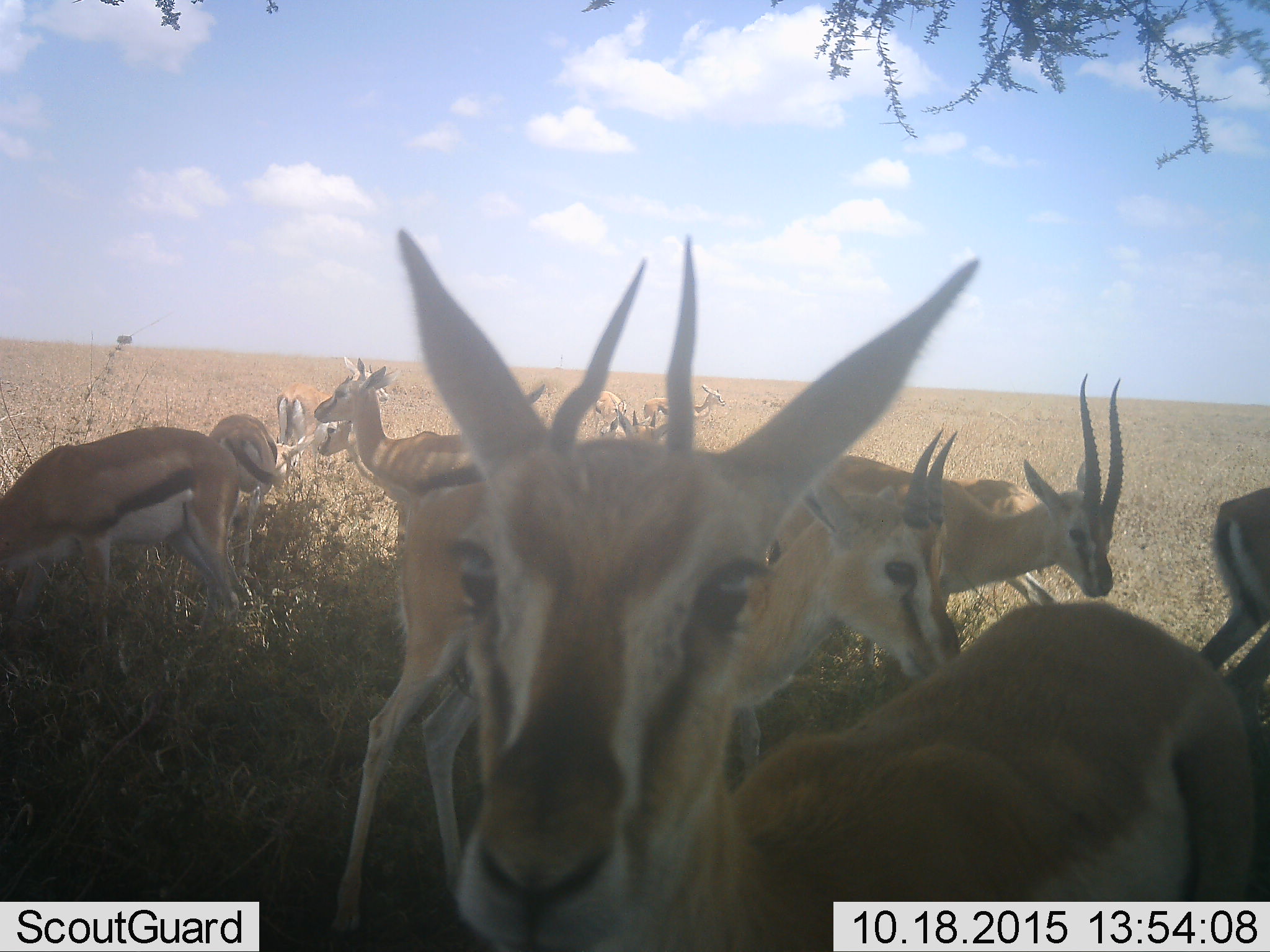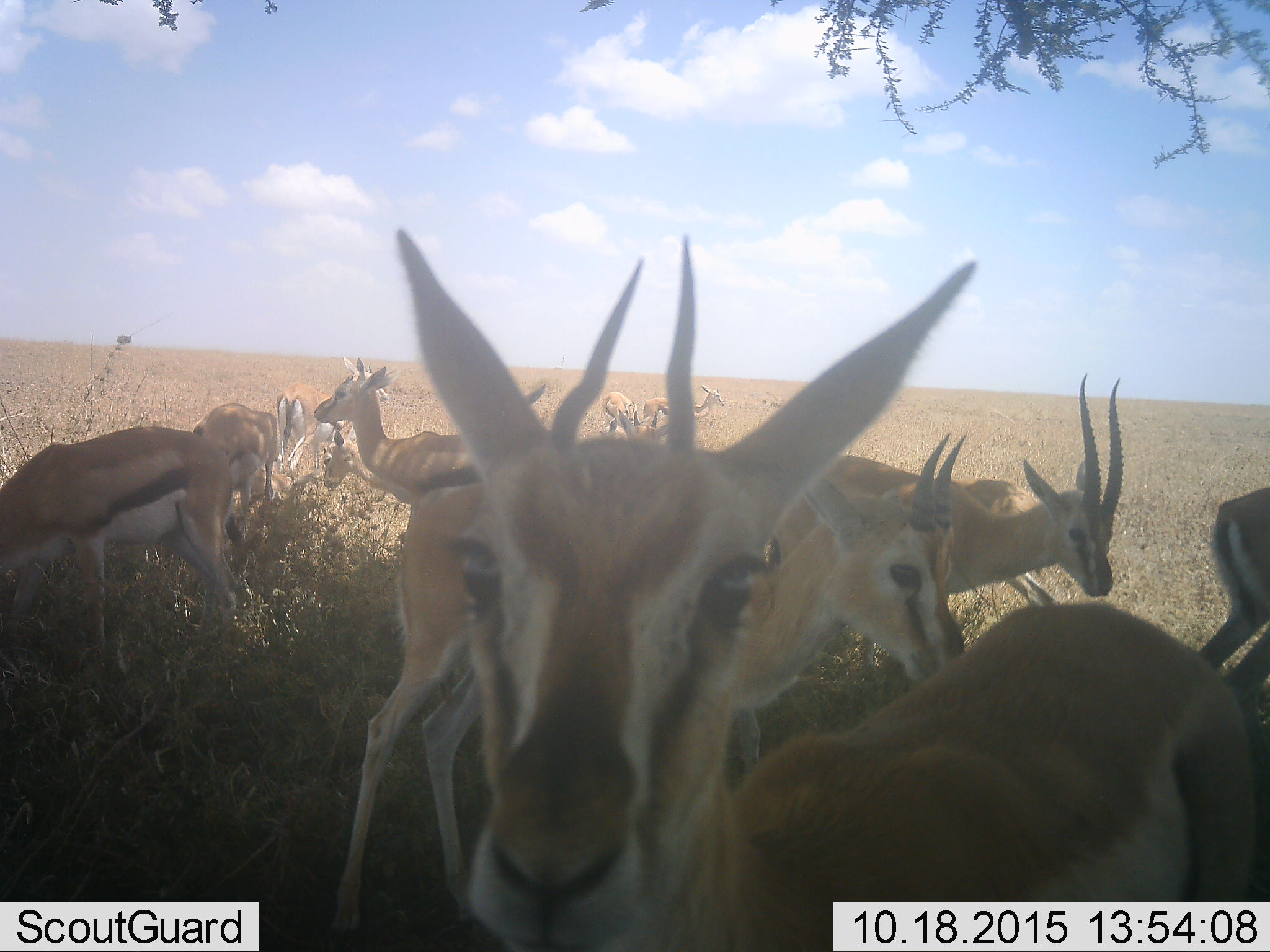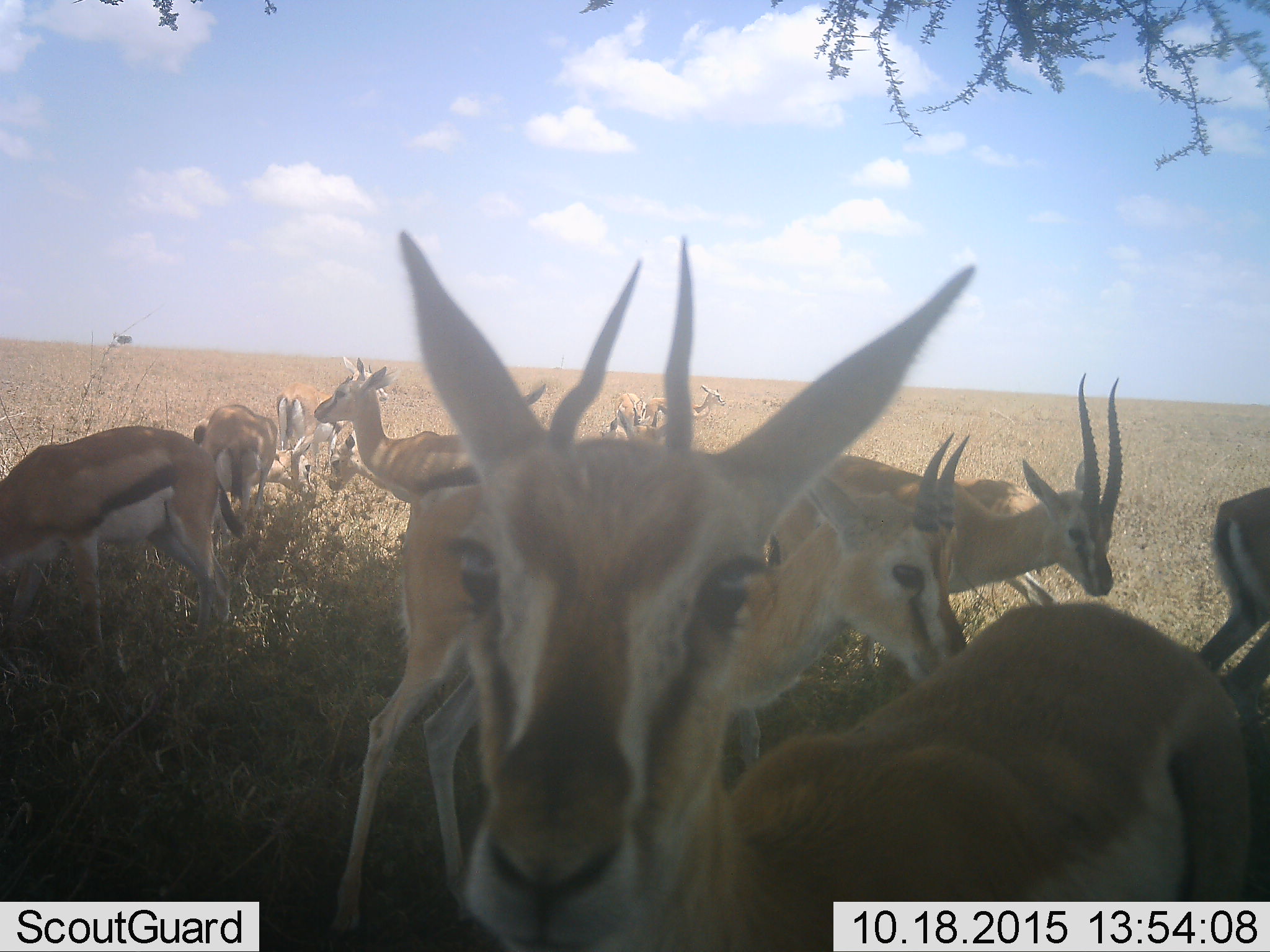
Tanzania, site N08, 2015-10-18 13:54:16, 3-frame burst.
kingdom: Animalia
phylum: Chordata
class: Mammalia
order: Artiodactyla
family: Bovidae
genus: Eudorcas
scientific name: Eudorcas thomsonii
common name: thomson's gazelle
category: gazellethomsons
Gazellethomsons (thomson's gazelle) (Eudorcas thomsonii), count 11-50. Behavior (volunteer vote fractions): standing 89%, resting 11%, moving 11%, interacting 22%. Young present (vote fraction): 11%. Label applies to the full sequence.